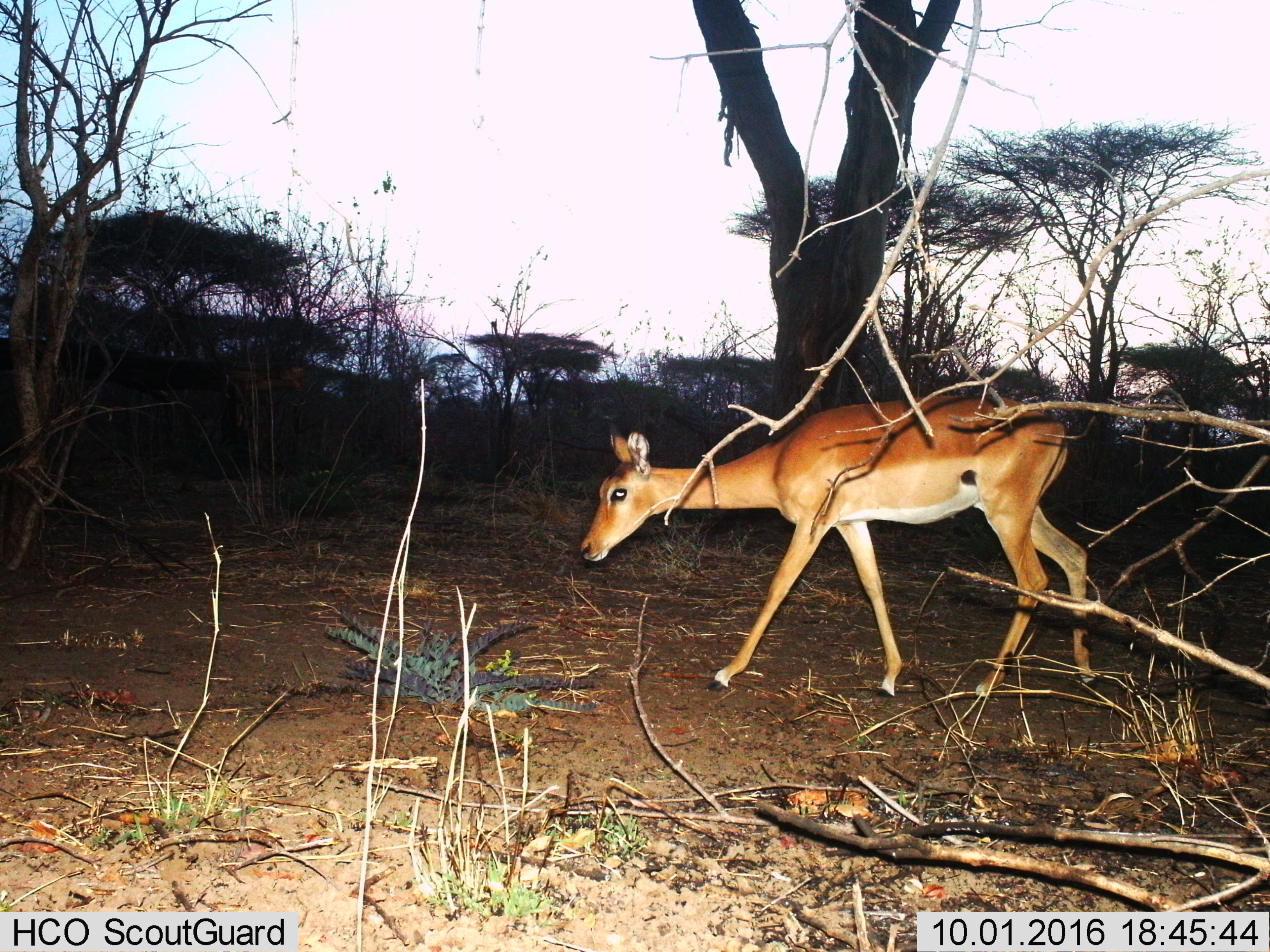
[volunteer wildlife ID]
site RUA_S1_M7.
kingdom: Animalia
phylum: Chordata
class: Mammalia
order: Artiodactyla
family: Bovidae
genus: Aepyceros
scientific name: Aepyceros melampus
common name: impala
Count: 1.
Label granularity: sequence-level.